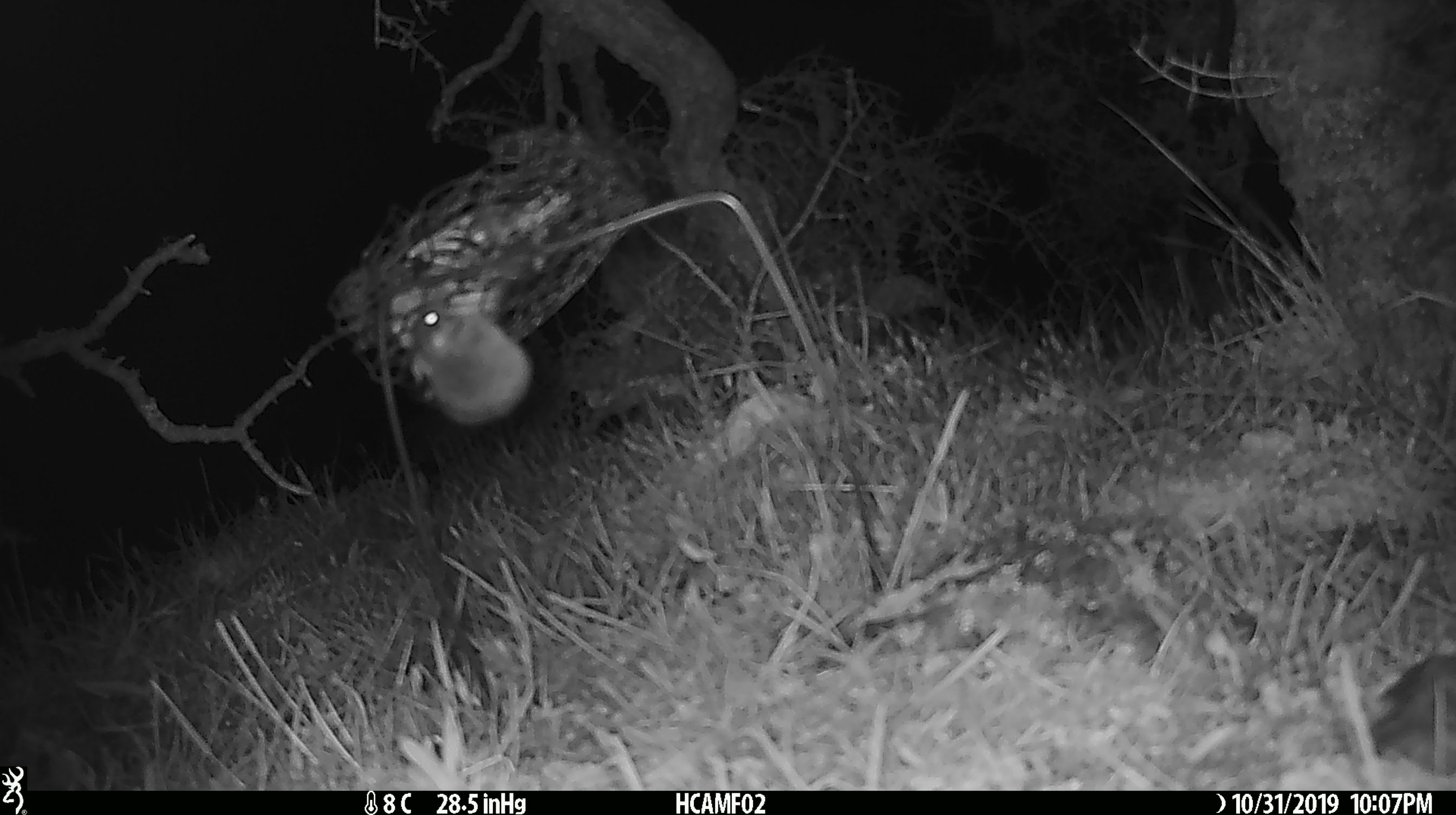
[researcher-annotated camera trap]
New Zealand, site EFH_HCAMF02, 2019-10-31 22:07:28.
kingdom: Animalia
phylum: Chordata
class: Mammalia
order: Rodentia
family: Muridae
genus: Mus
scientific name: Mus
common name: mouse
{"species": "mouse (Mus)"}